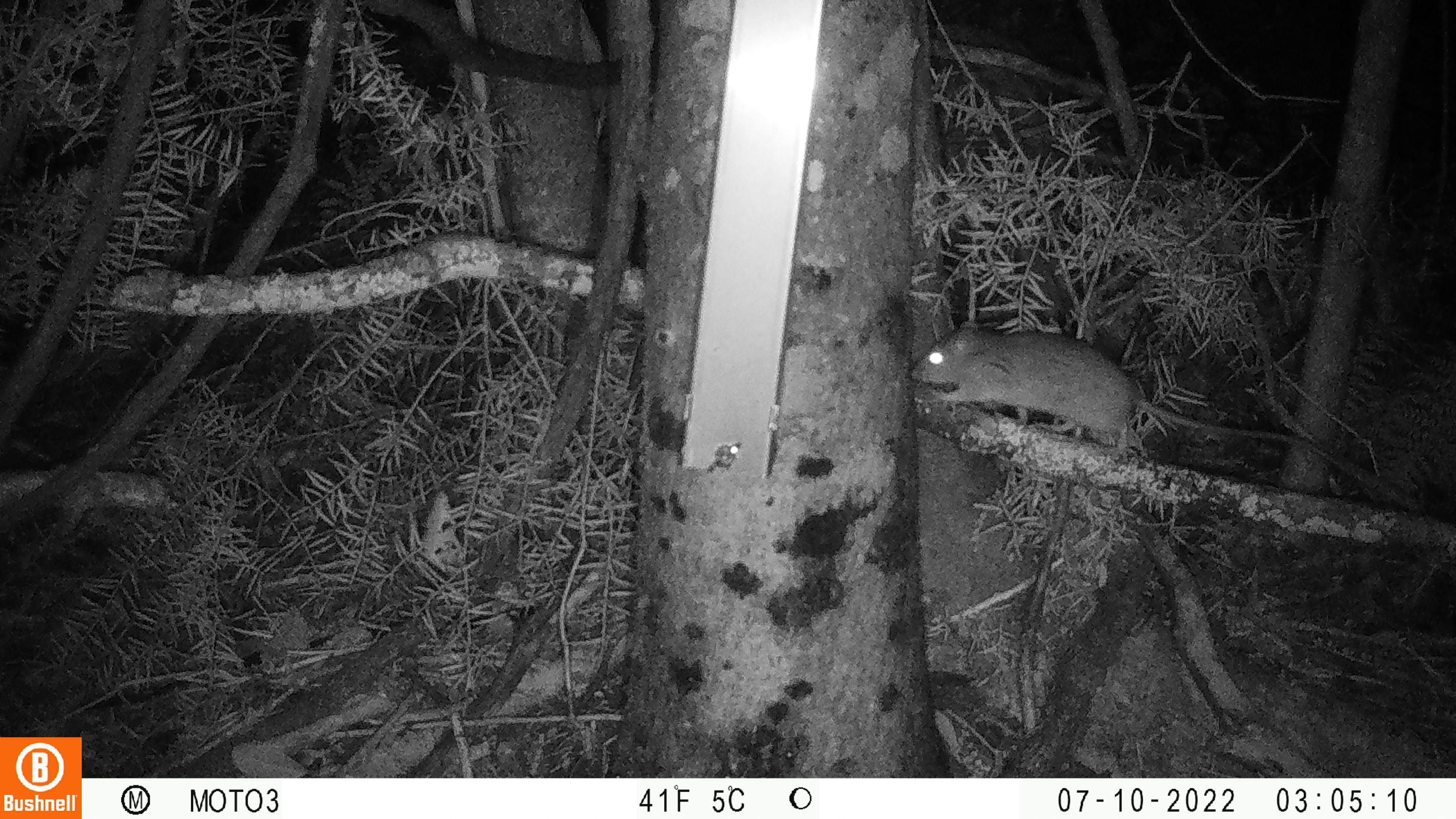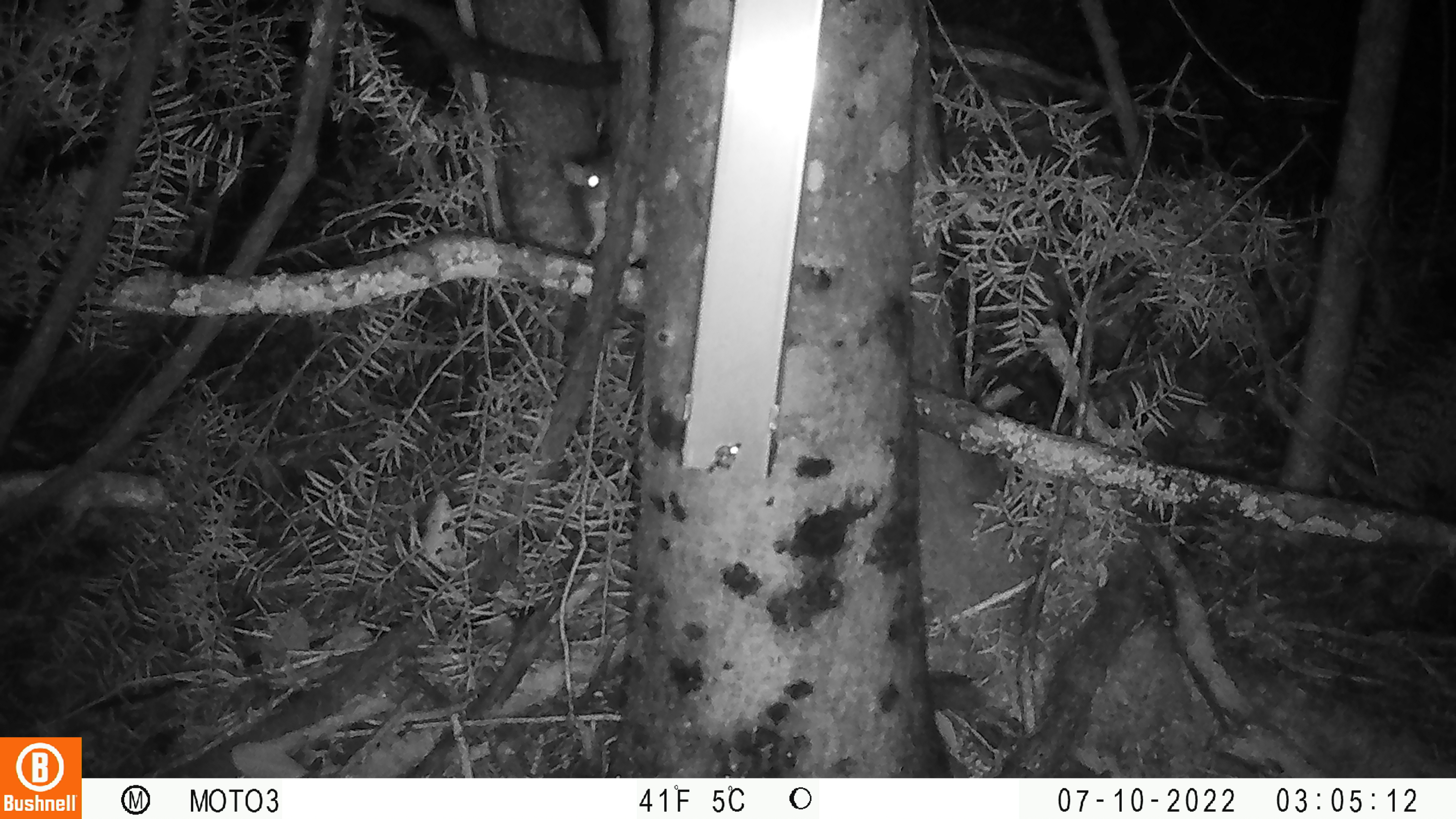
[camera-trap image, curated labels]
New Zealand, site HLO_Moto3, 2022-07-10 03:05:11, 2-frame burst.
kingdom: Animalia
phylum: Chordata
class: Mammalia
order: Rodentia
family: Muridae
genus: Rattus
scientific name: Rattus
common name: rat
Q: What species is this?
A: Rat (Rattus).